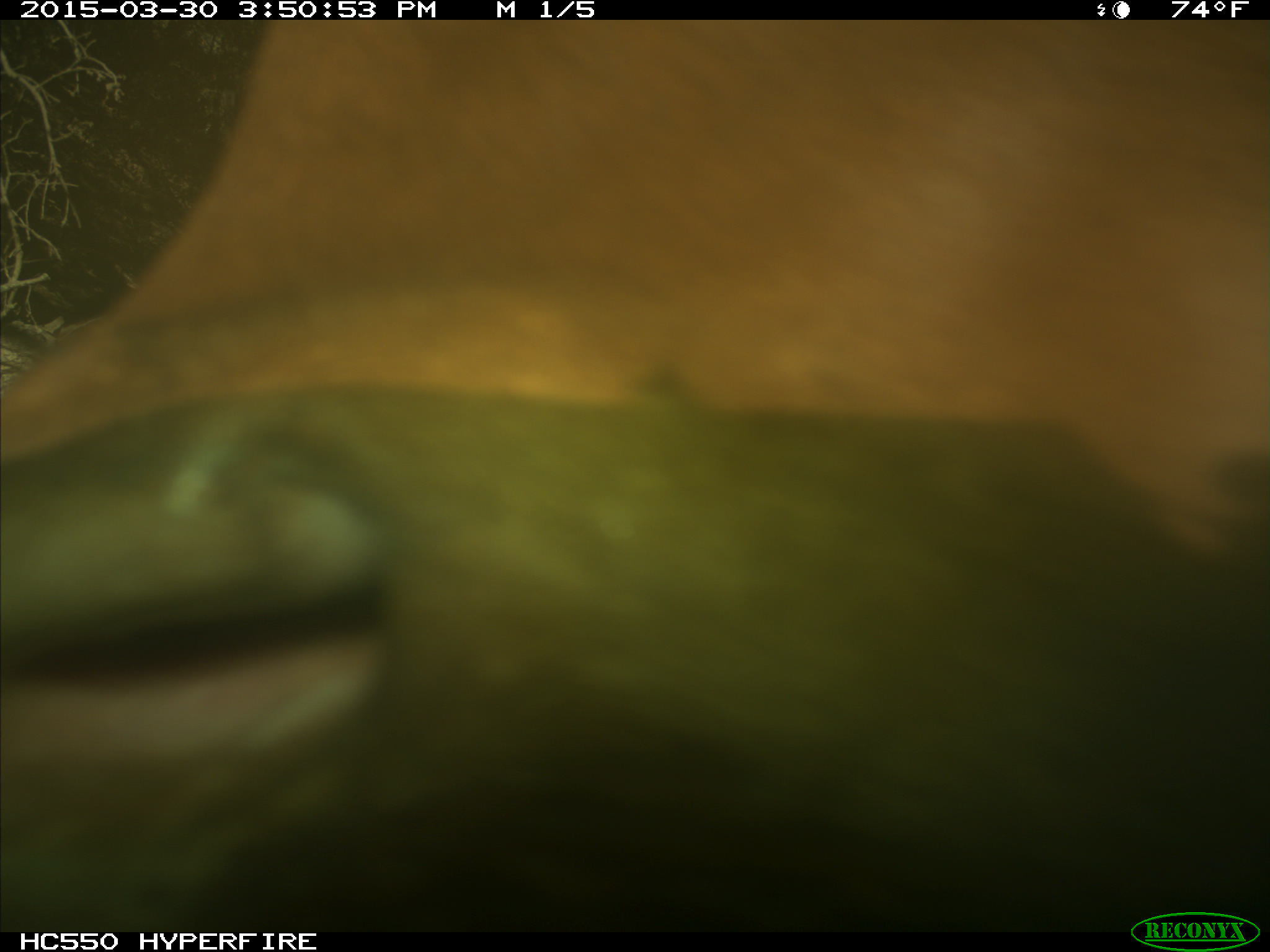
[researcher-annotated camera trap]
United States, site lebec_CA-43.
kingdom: Animalia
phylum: Chordata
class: Mammalia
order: Artiodactyla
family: Bovidae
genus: Bos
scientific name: Bos taurus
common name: domestic cow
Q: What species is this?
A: Bos taurus (domestic cow).